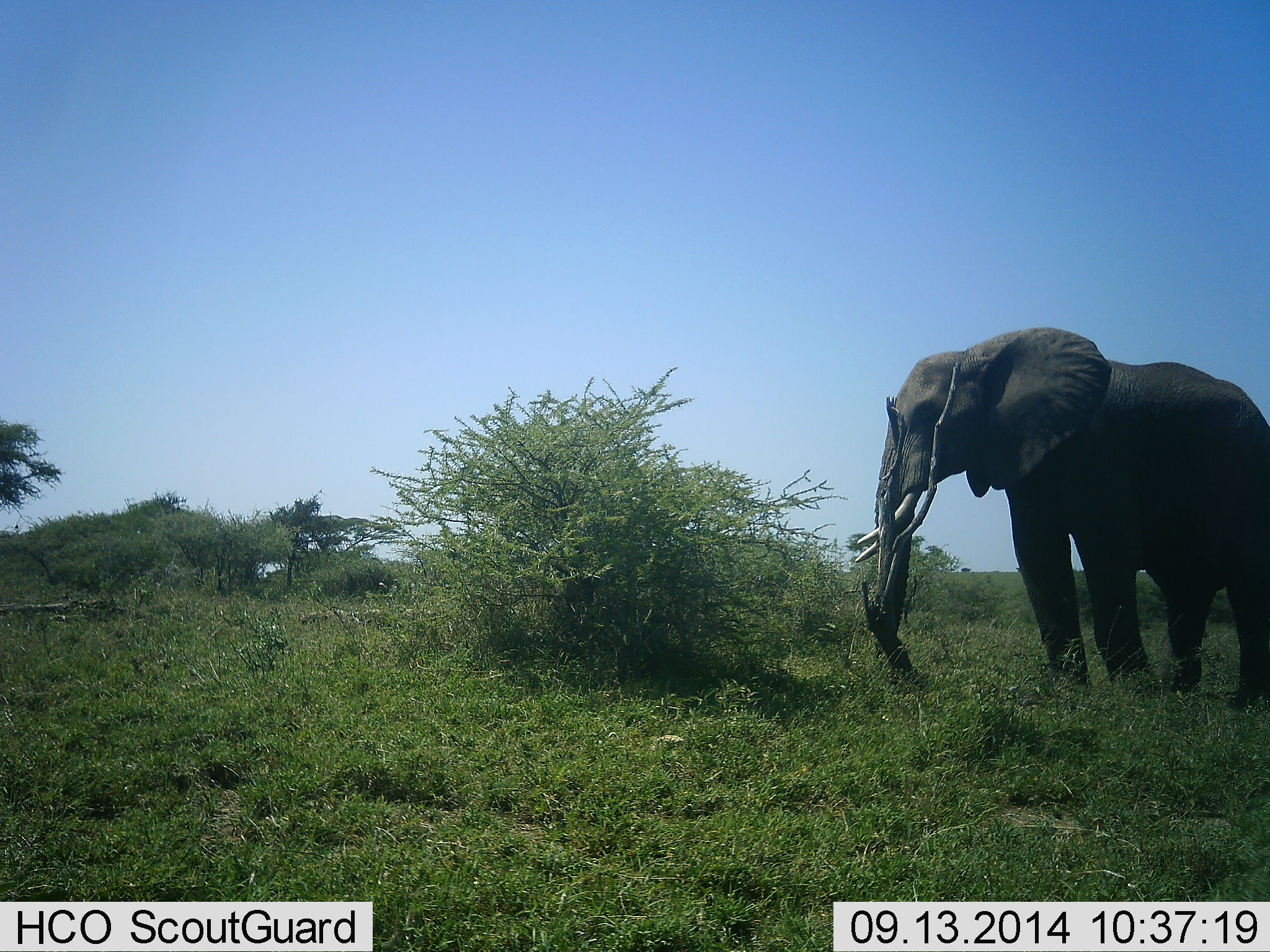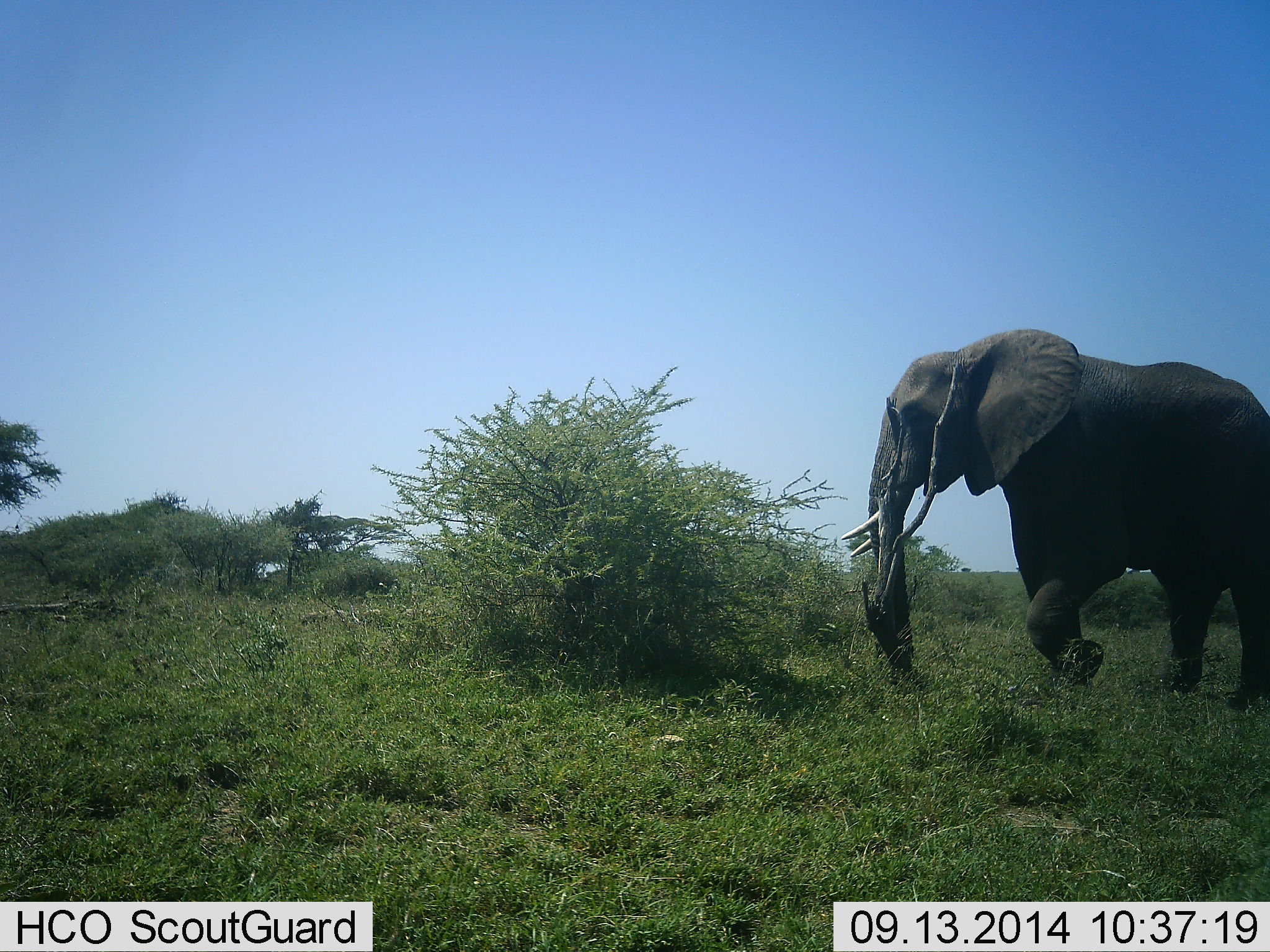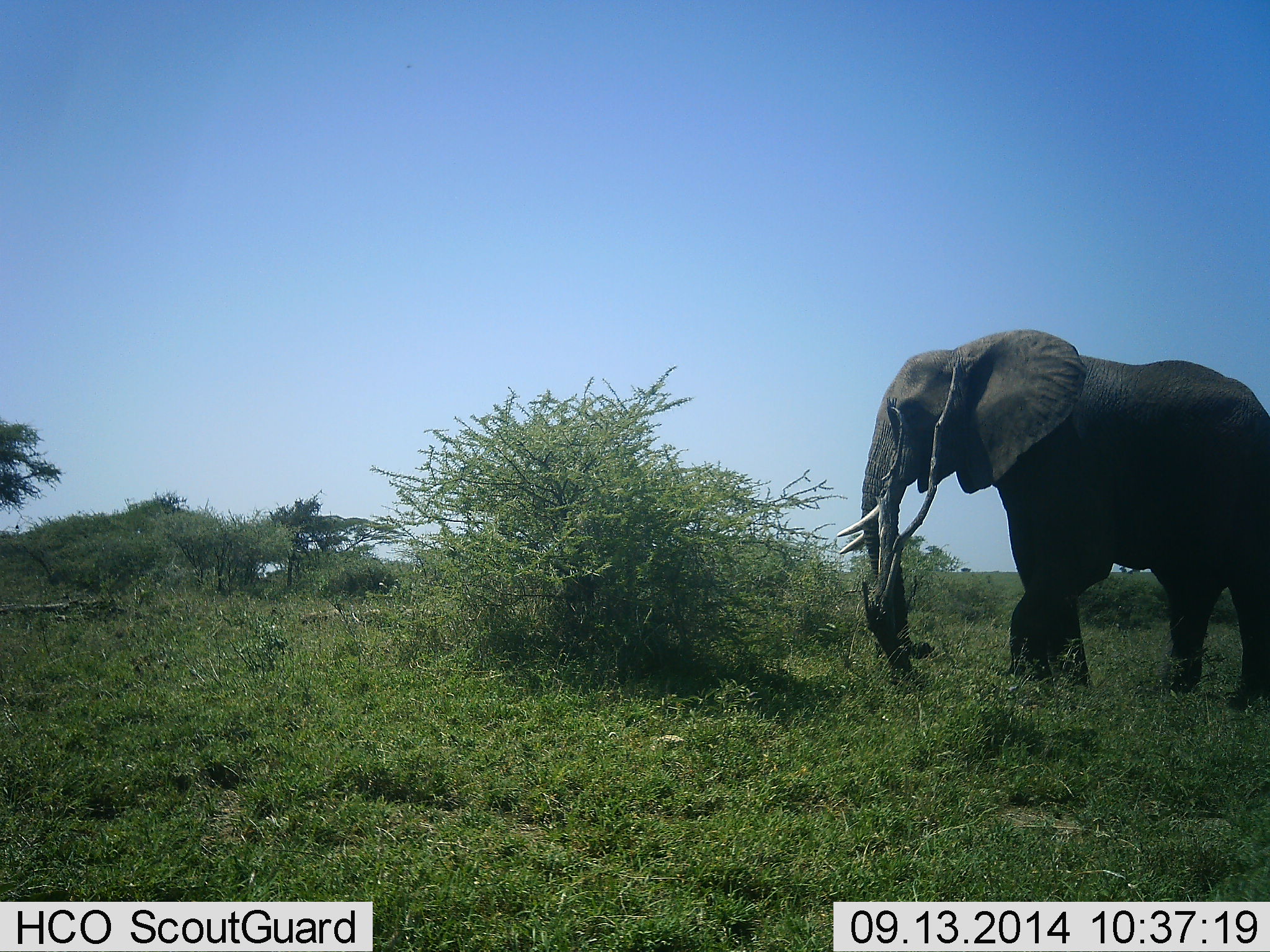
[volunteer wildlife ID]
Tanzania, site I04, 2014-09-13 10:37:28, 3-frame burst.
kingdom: Animalia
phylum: Chordata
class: Mammalia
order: Proboscidea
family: Elephantidae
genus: Loxodonta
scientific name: Loxodonta africana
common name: african bush elephant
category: elephant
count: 1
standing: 90%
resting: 0%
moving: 10%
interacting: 0%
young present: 0%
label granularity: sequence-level